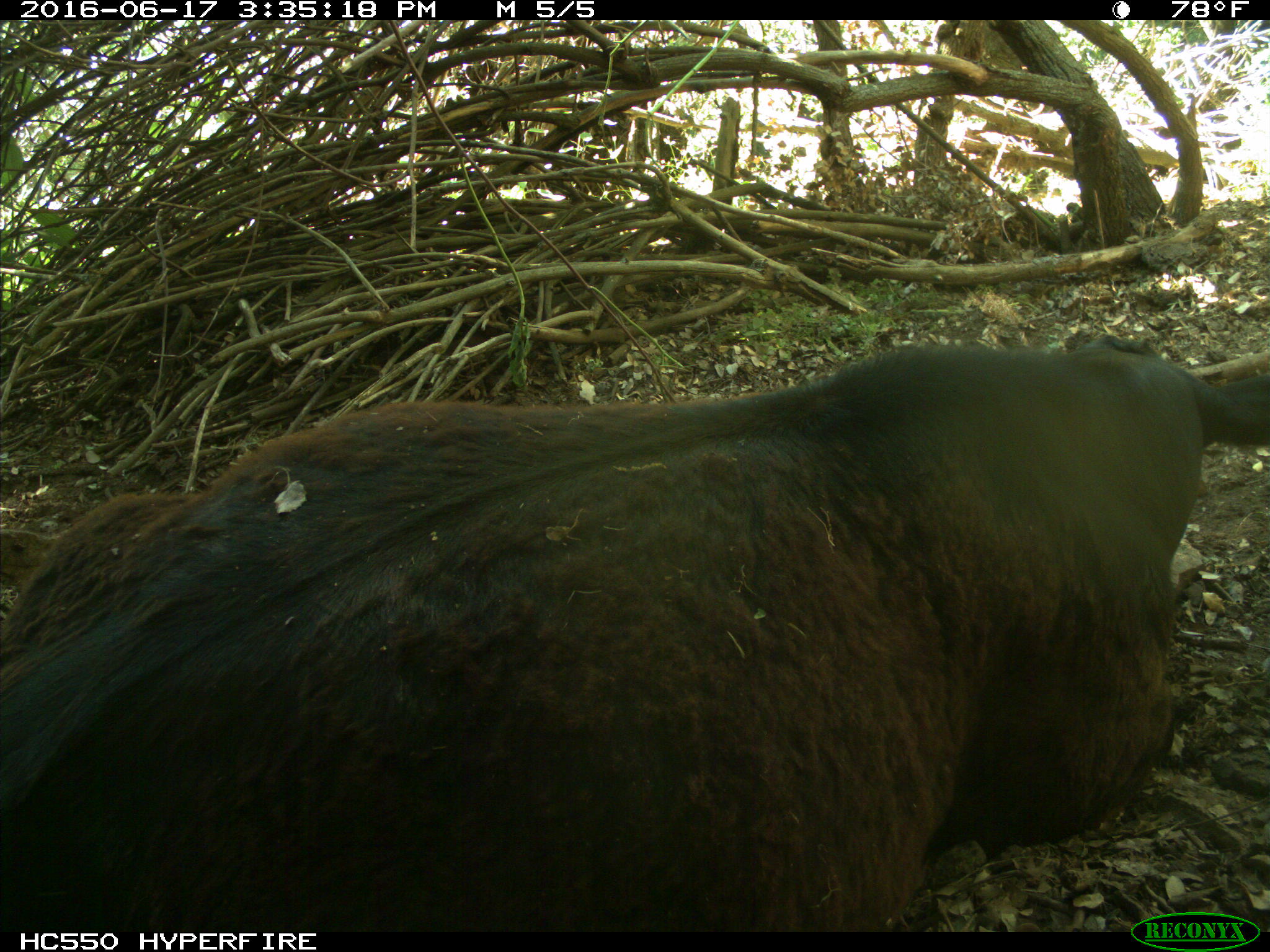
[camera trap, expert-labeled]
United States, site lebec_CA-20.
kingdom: Animalia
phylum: Chordata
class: Mammalia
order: Artiodactyla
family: Bovidae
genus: Bos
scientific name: Bos taurus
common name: domestic cow